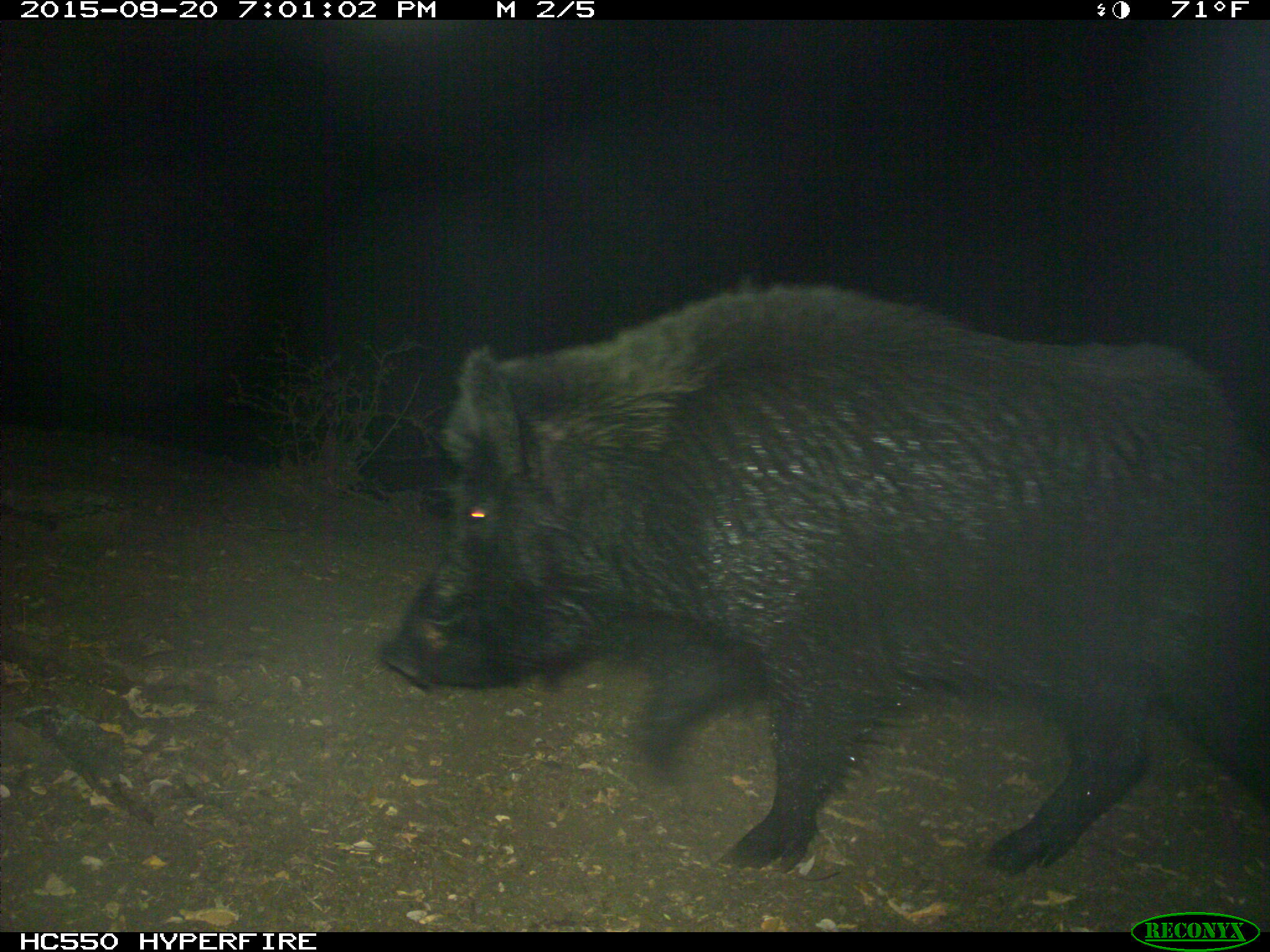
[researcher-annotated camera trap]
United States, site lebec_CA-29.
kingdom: Animalia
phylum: Chordata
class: Mammalia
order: Artiodactyla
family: Suidae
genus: Sus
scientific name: Sus scrofa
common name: wild boar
Sus scrofa (wild boar).